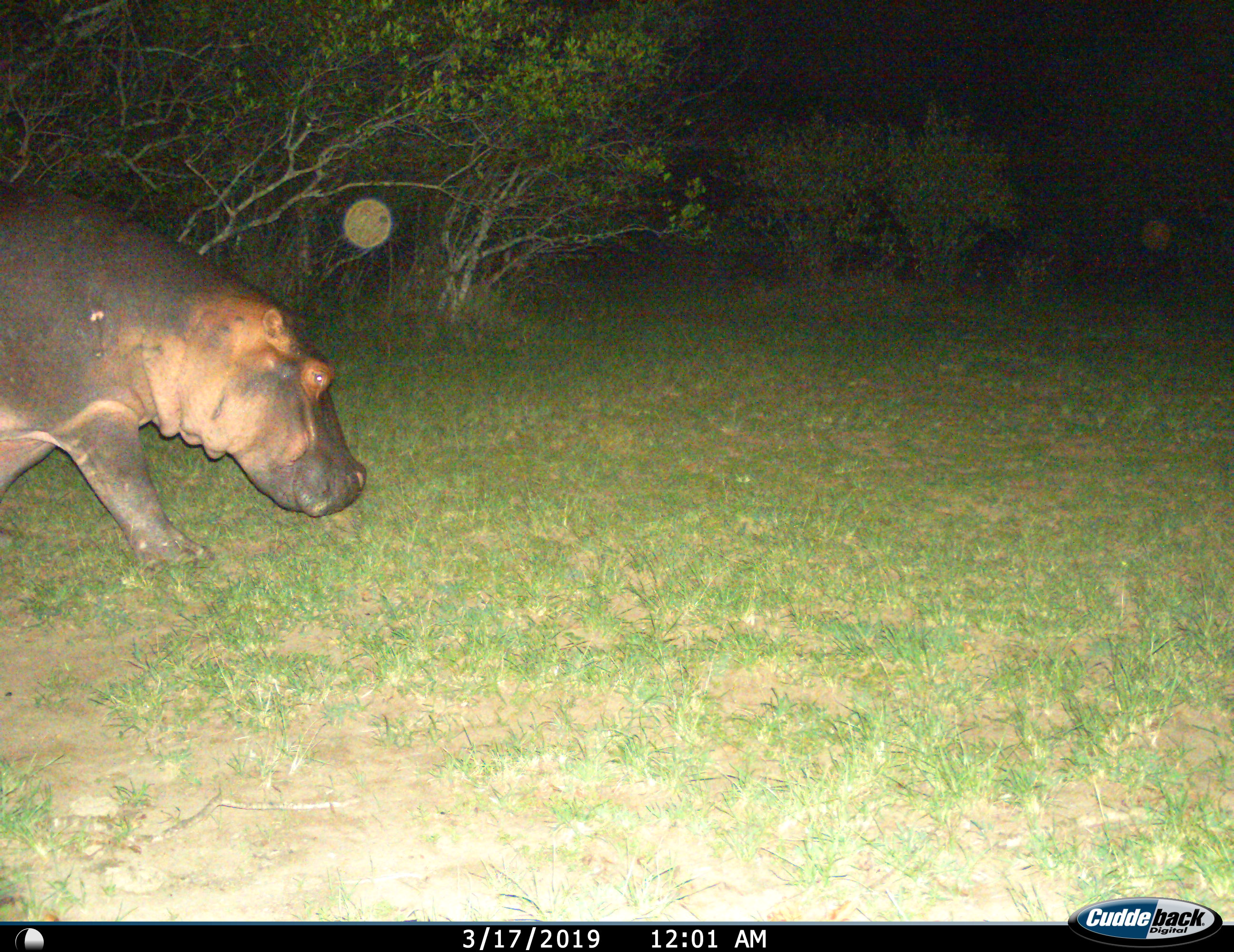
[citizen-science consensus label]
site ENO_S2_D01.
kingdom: Animalia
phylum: Chordata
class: Mammalia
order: Artiodactyla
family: Hippopotamidae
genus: Hippopotamus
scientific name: Hippopotamus amphibius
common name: hippopotamus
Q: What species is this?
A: Hippopotamus (Hippopotamus amphibius).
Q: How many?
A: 1.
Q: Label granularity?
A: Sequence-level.